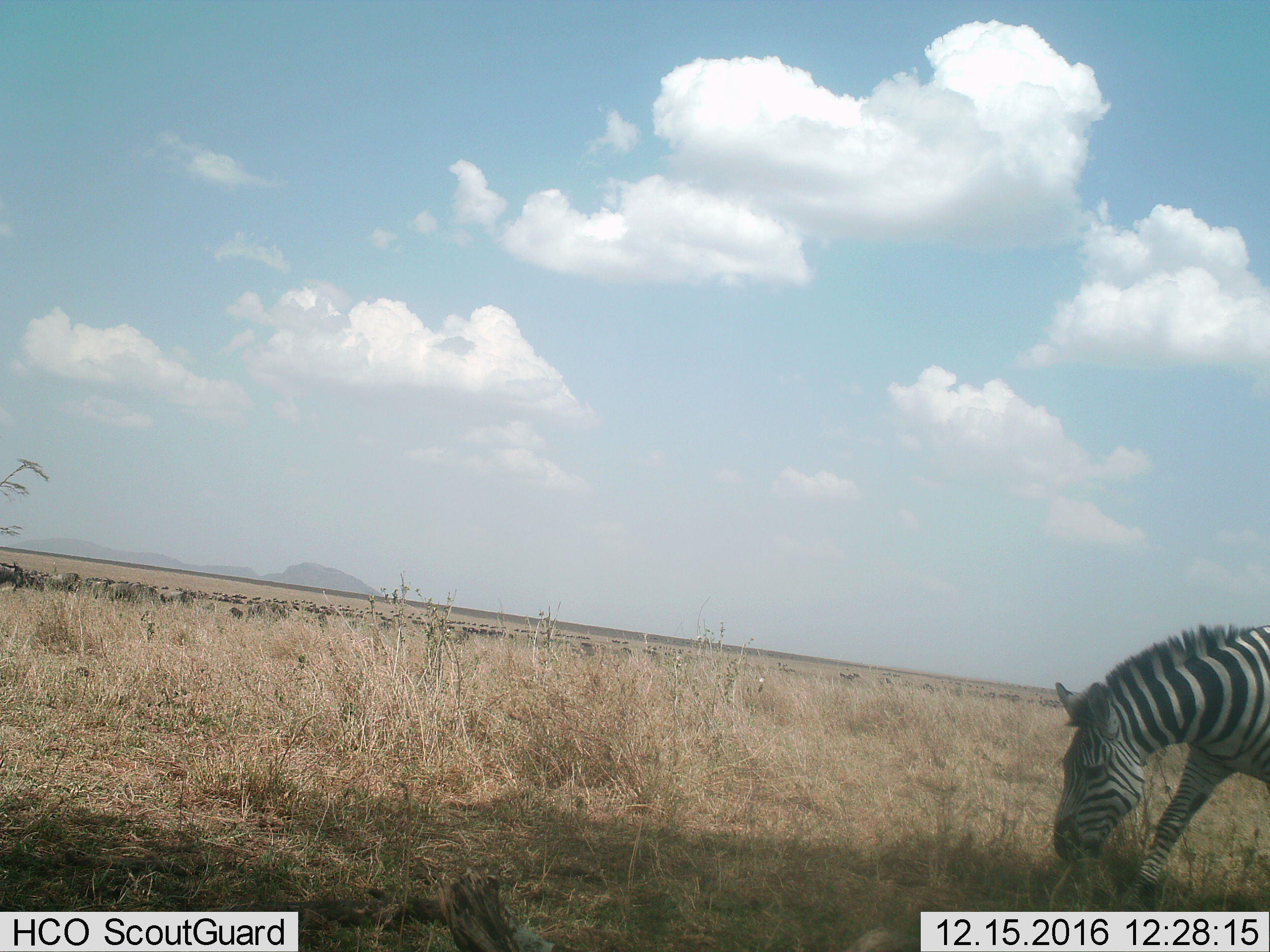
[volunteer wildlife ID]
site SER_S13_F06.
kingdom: Animalia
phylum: Chordata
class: Mammalia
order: Perissodactyla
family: Equidae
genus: Equus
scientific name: Equus quagga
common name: plains zebra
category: zebraplains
Zebraplains (plains zebra) (Equus quagga), count 1. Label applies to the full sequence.